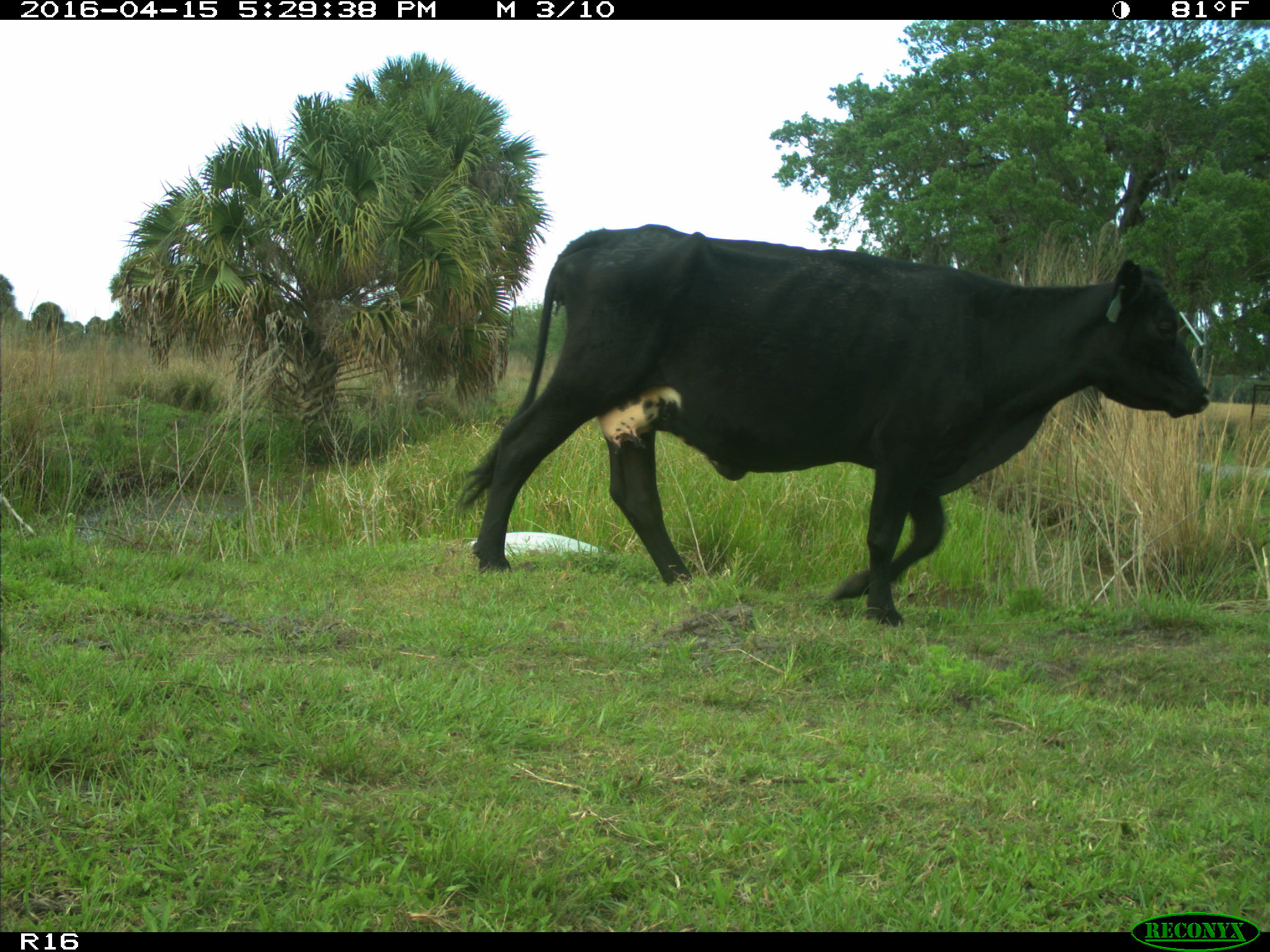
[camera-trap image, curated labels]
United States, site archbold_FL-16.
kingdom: Animalia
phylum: Chordata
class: Mammalia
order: Artiodactyla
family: Bovidae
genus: Bos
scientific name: Bos taurus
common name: domestic cow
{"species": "Bos taurus (domestic cow)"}